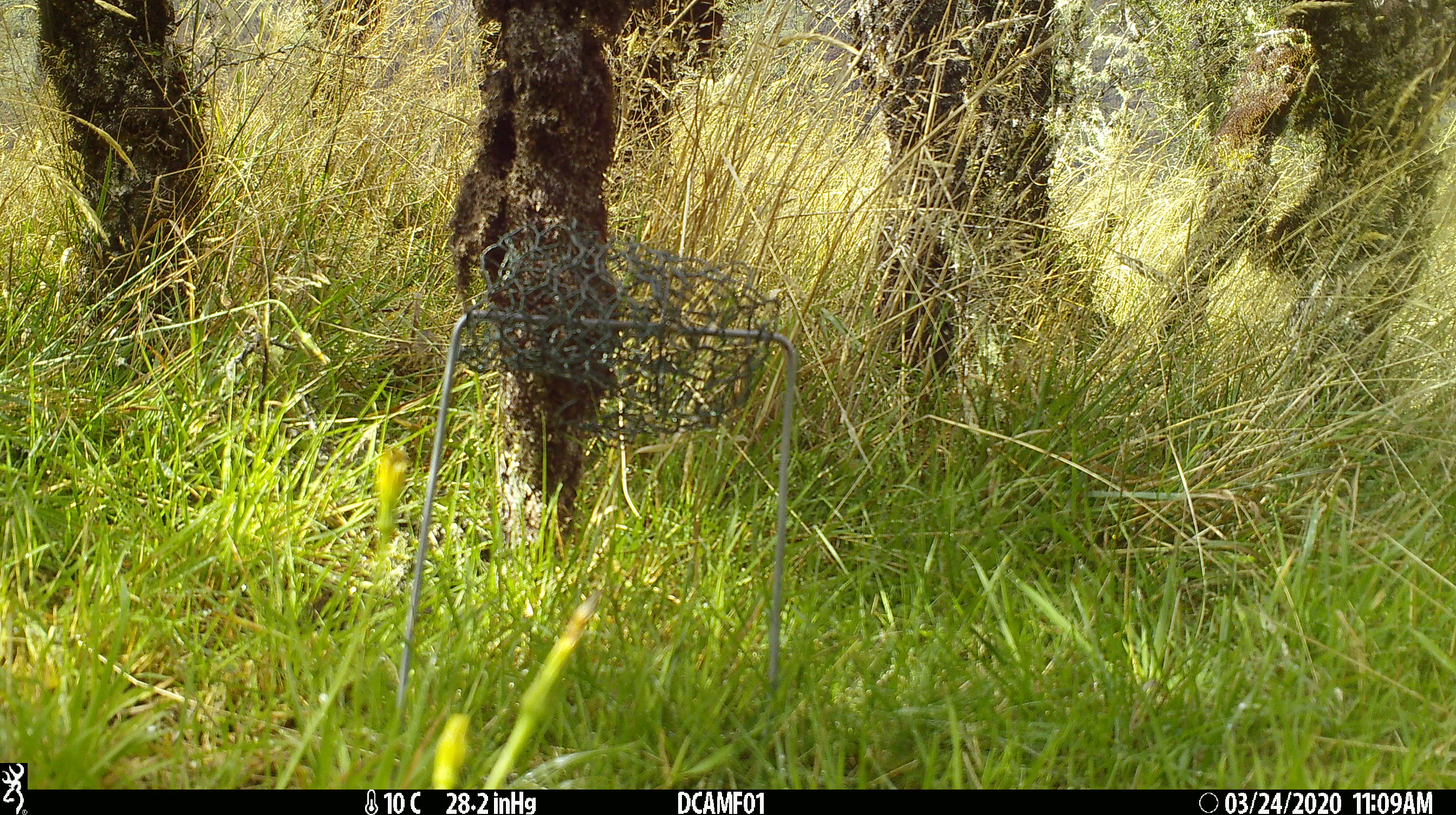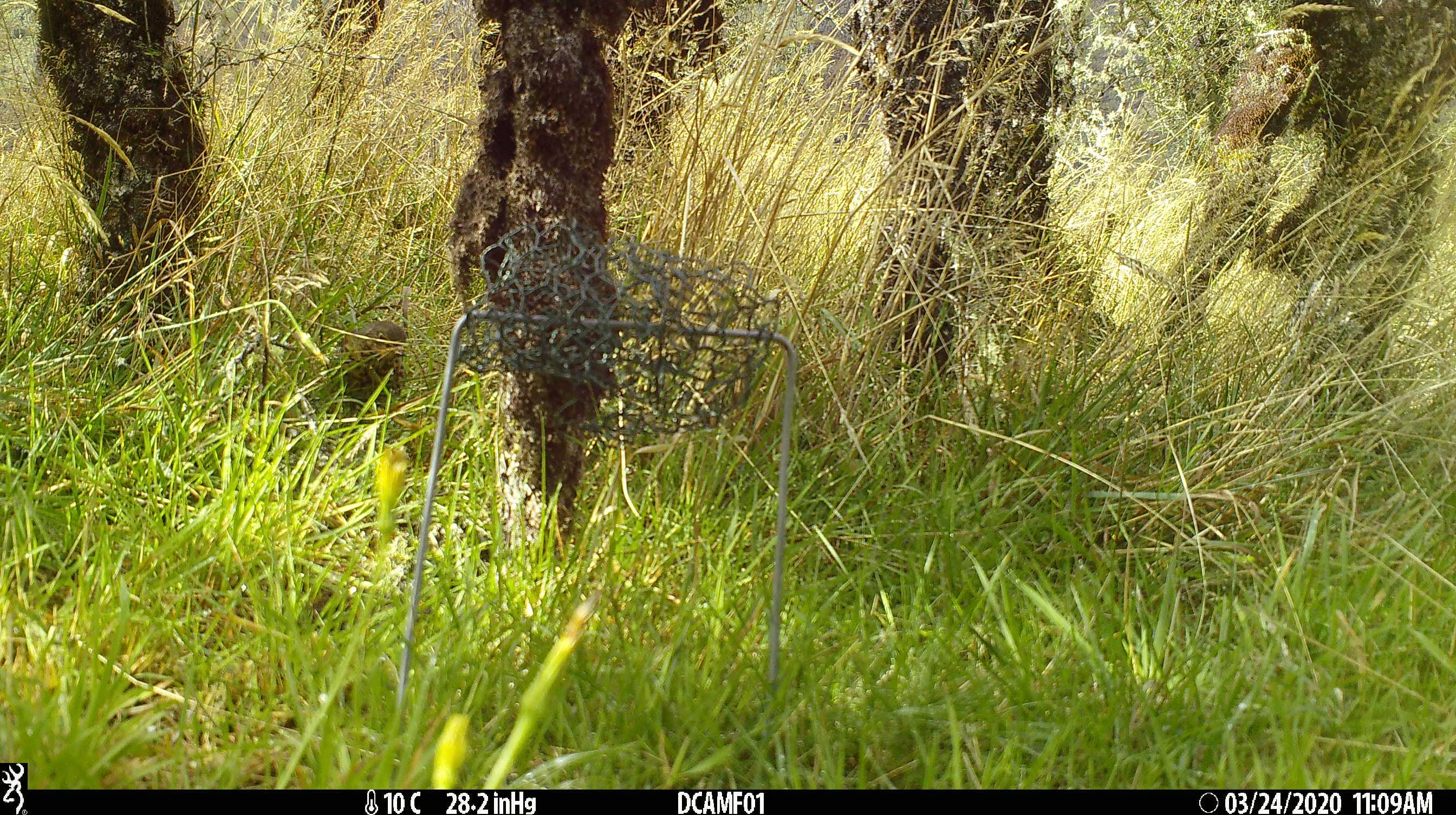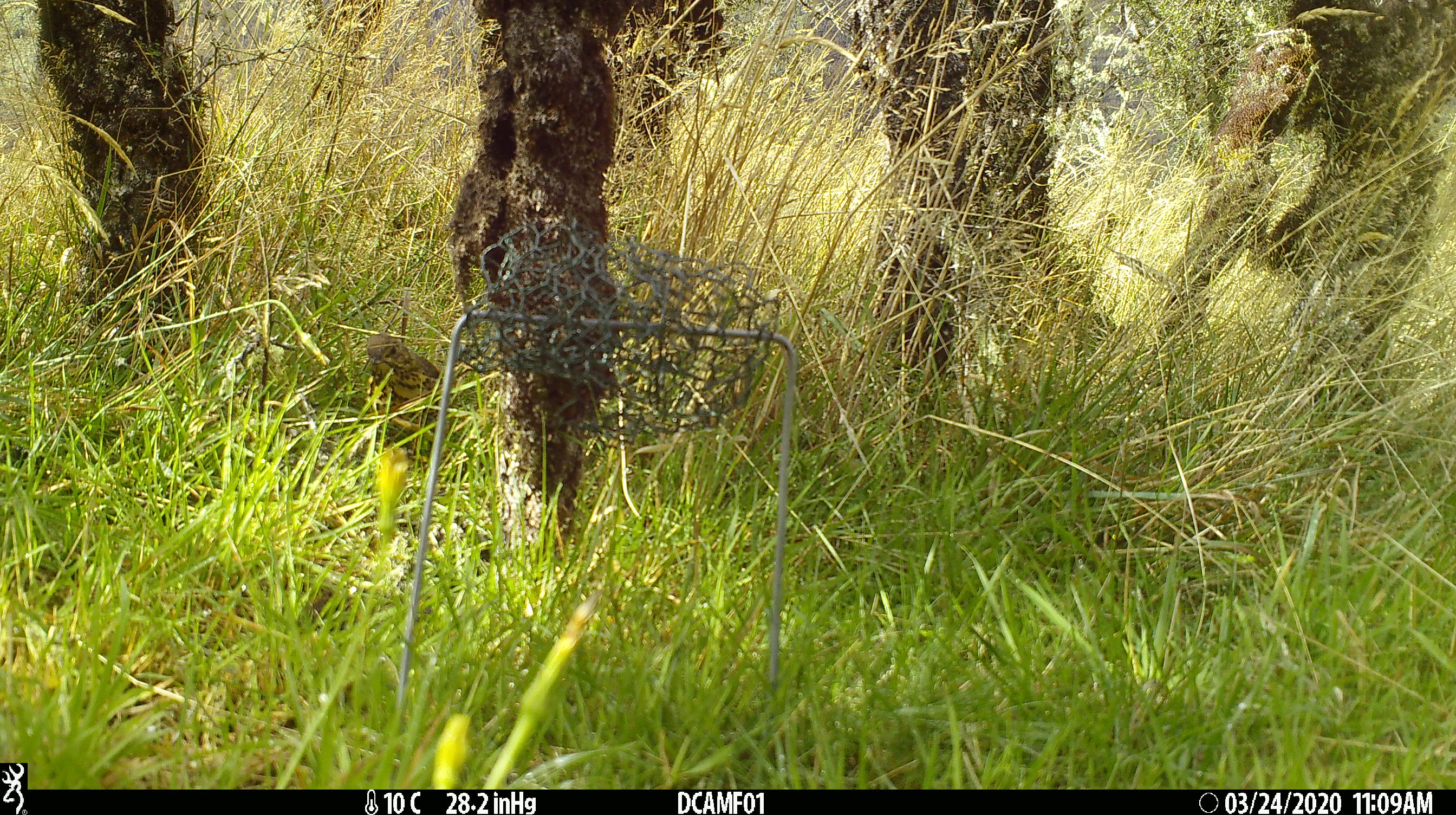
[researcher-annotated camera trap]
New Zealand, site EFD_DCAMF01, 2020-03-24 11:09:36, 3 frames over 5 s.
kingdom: Animalia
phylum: Chordata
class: Aves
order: Passeriformes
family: Turdidae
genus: Turdus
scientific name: Turdus philomelos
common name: song thrush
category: thrush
Thrush (song thrush) (Turdus philomelos).